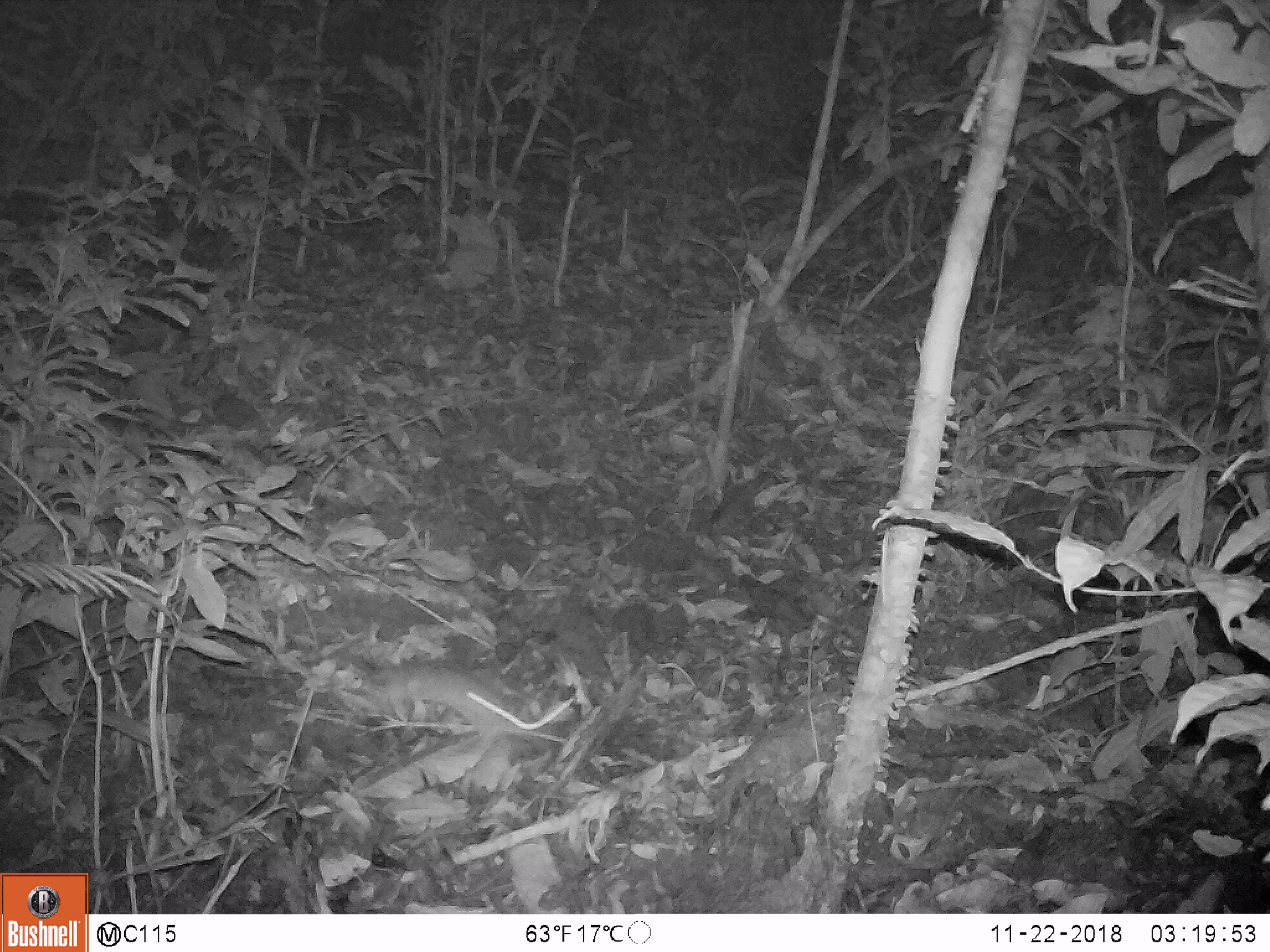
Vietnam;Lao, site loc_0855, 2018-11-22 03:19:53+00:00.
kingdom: Animalia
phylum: Chordata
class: Mammalia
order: Rodentia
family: Muridae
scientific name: Muridae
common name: old-world mice and rats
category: unidentified murid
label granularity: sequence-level